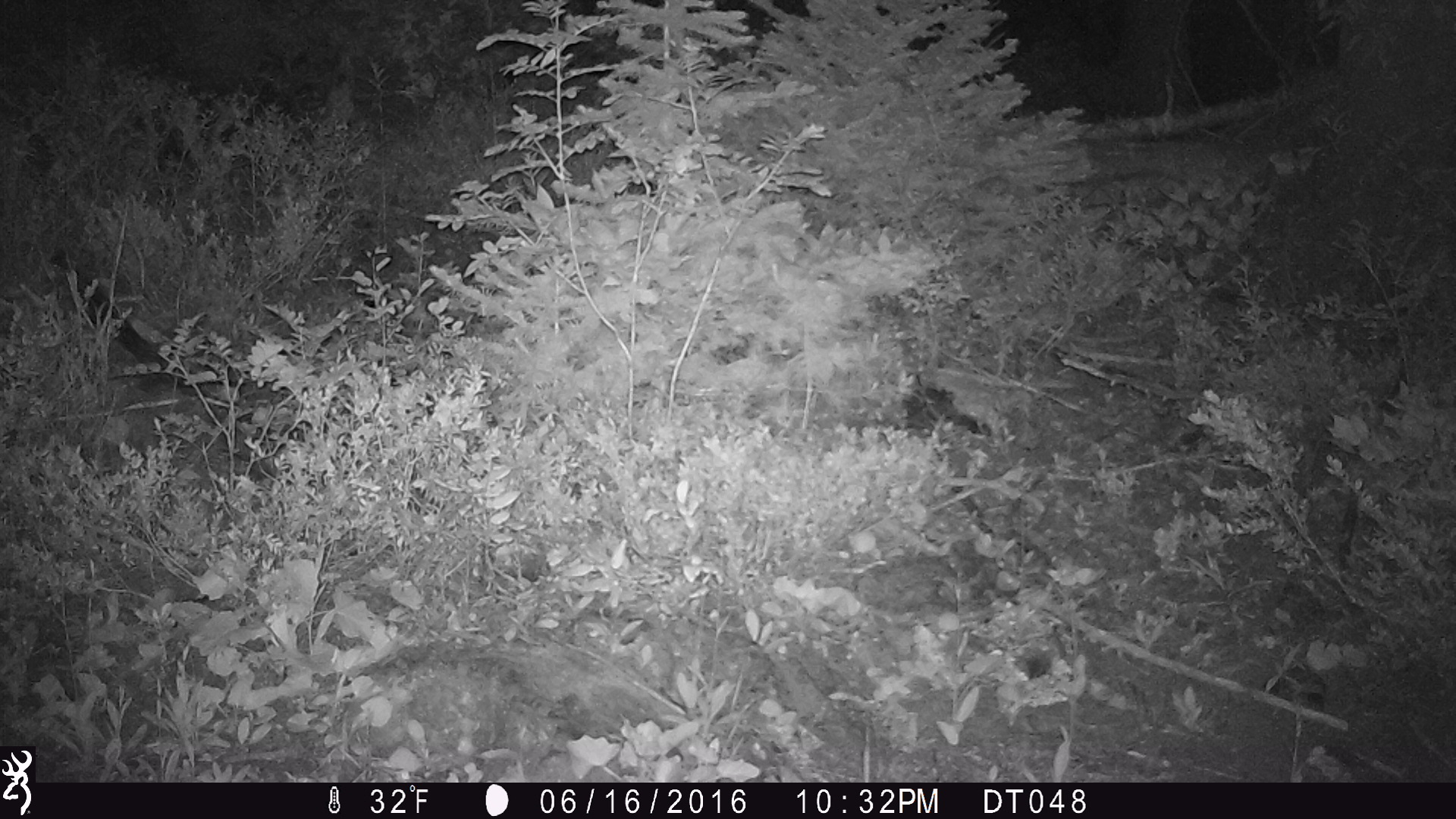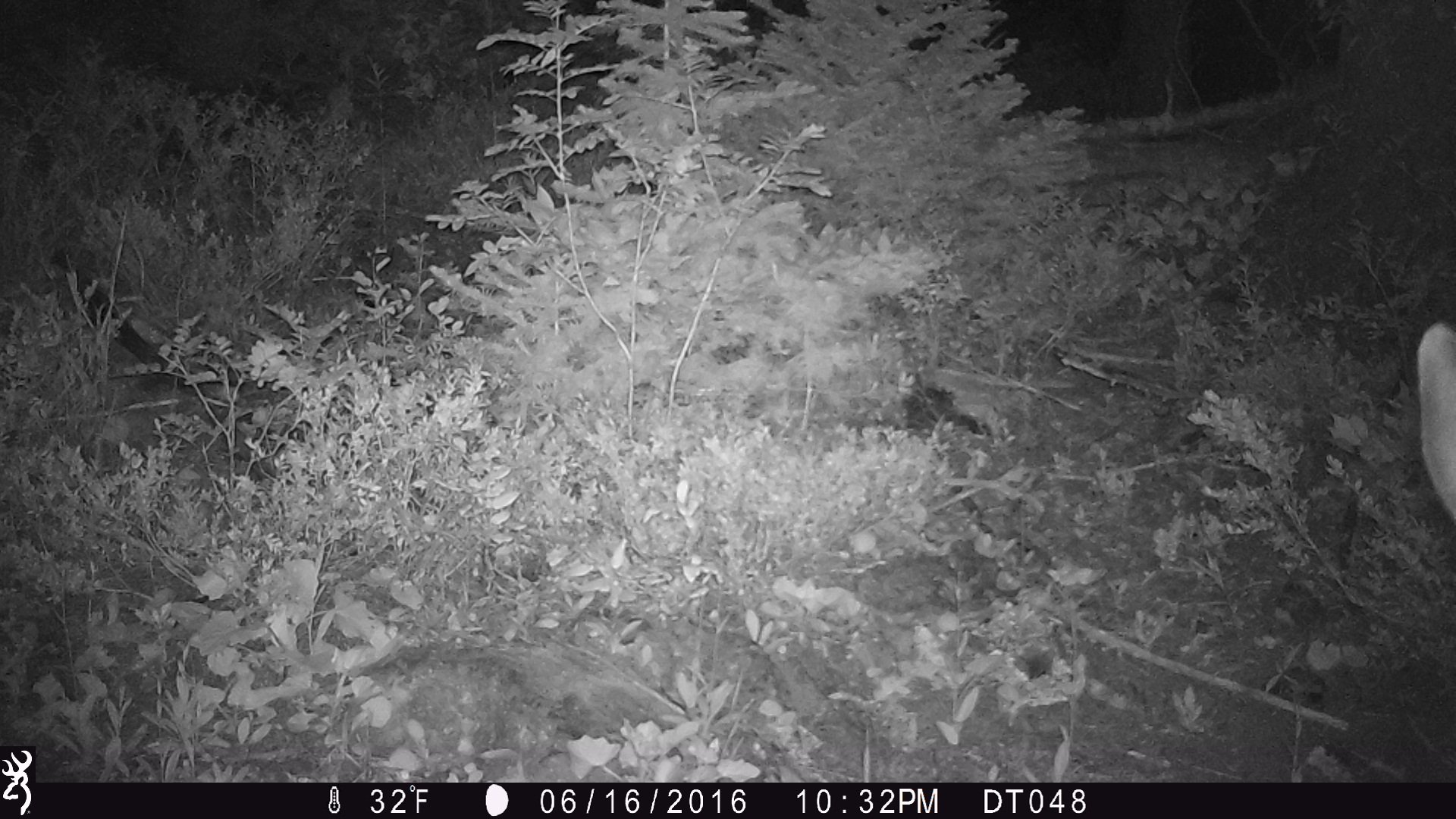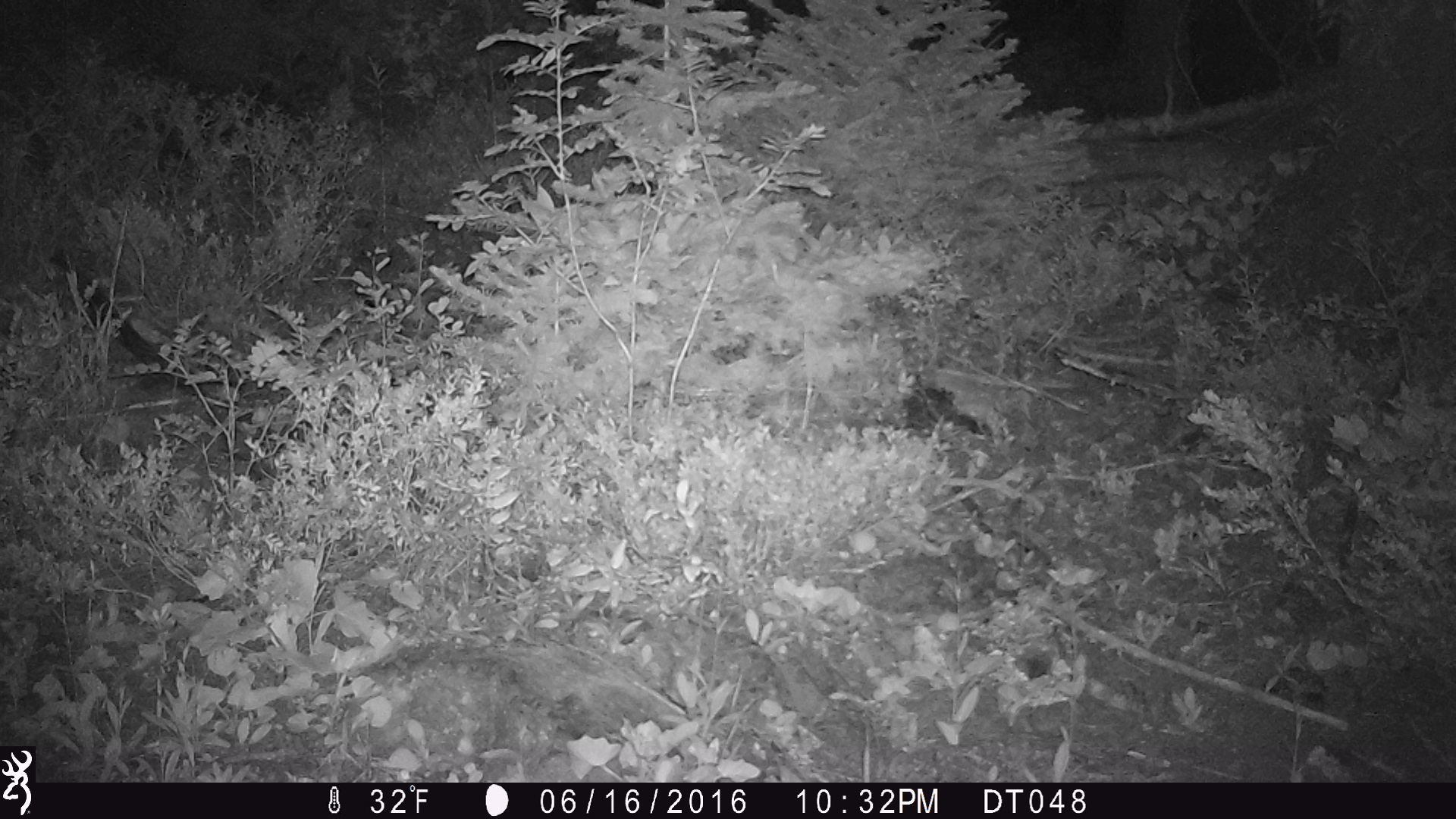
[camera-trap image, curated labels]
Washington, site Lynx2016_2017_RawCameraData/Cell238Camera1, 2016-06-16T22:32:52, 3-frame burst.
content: unidentified animal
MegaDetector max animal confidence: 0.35